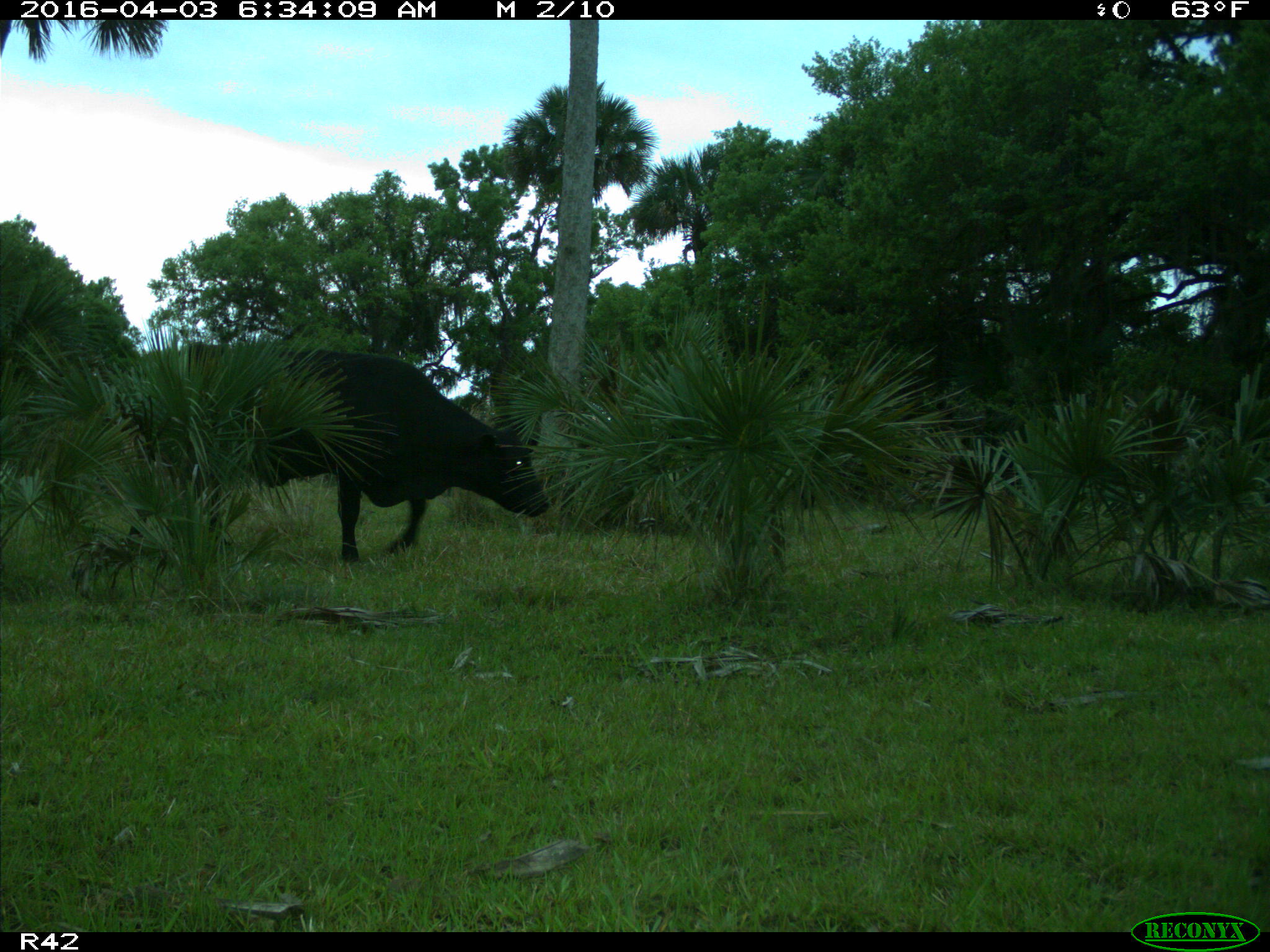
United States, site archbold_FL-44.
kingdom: Animalia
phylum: Chordata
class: Mammalia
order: Artiodactyla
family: Bovidae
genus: Bos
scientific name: Bos taurus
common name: domestic cow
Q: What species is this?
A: Bos taurus (domestic cow).